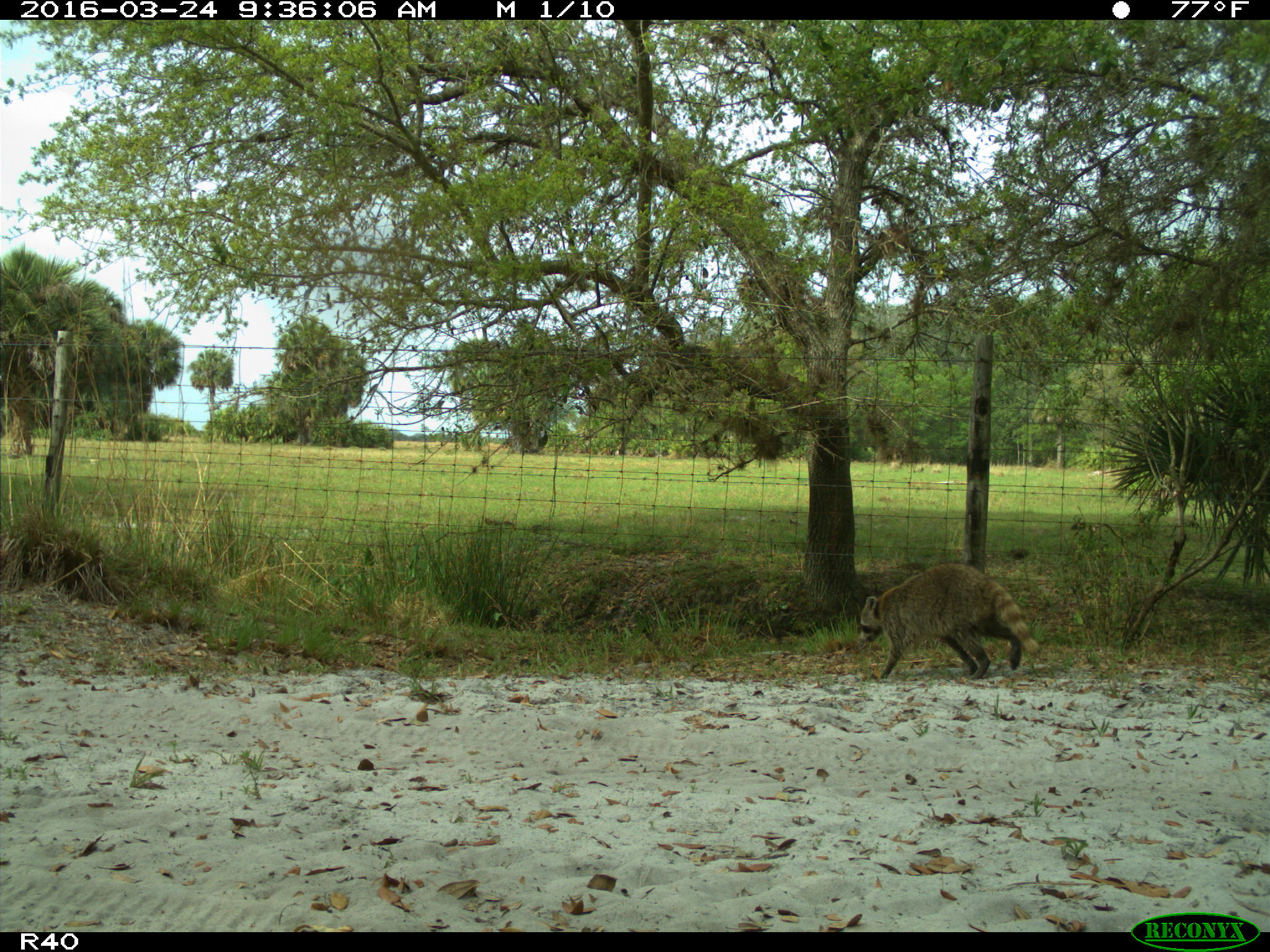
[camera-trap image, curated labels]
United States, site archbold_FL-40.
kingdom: Animalia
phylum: Chordata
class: Mammalia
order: Carnivora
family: Procyonidae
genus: Procyon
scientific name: Procyon lotor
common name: common raccoon